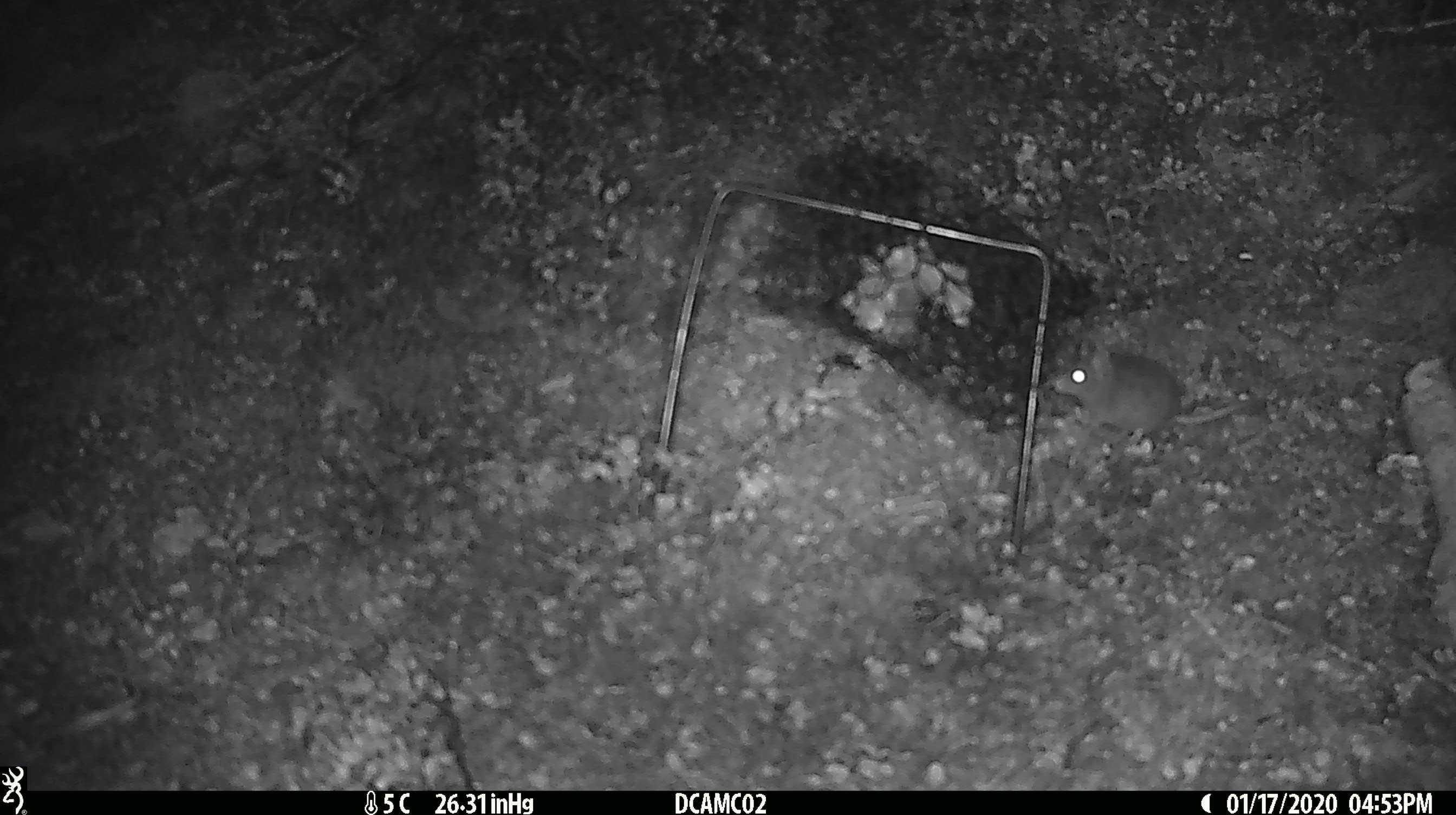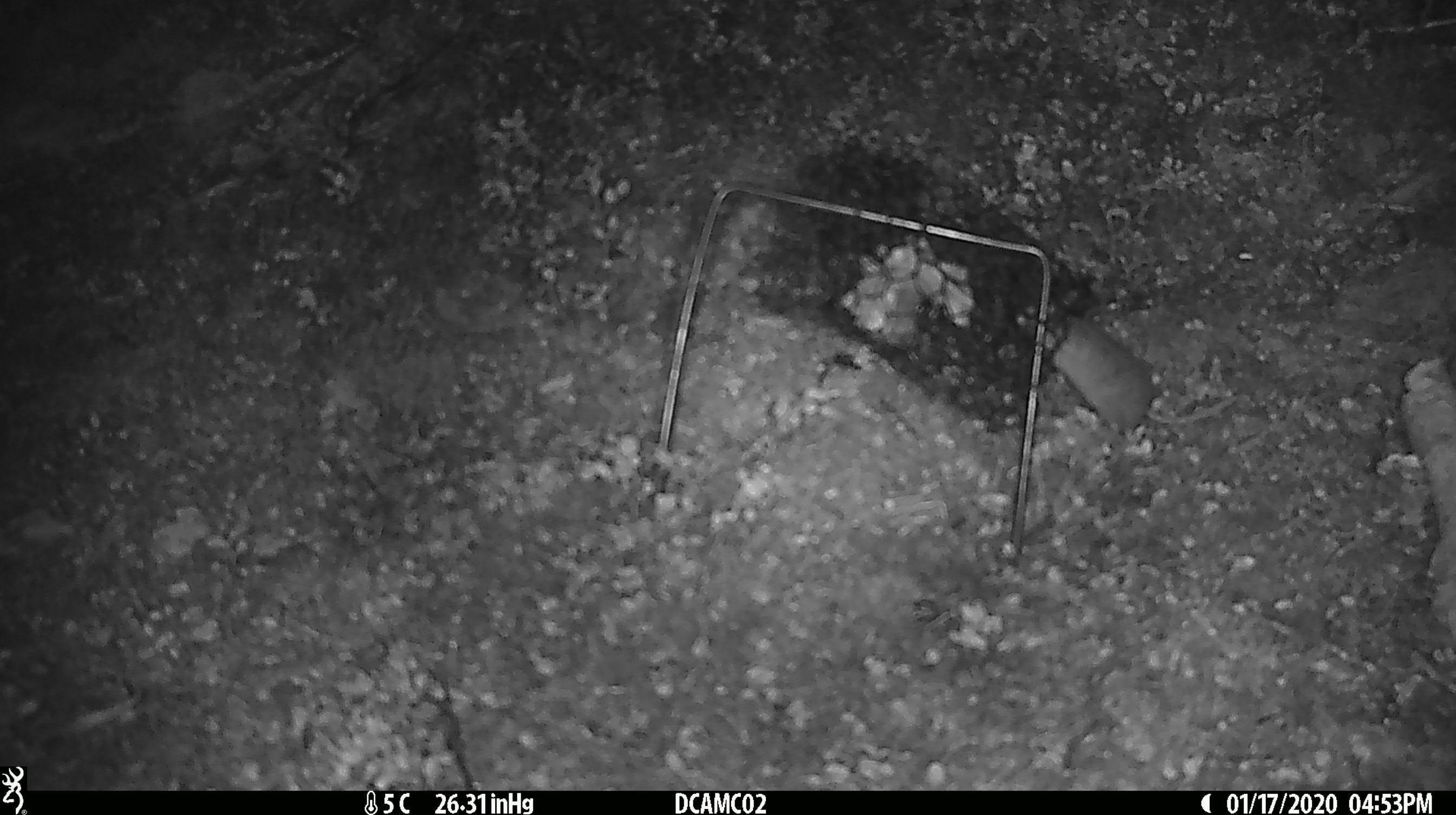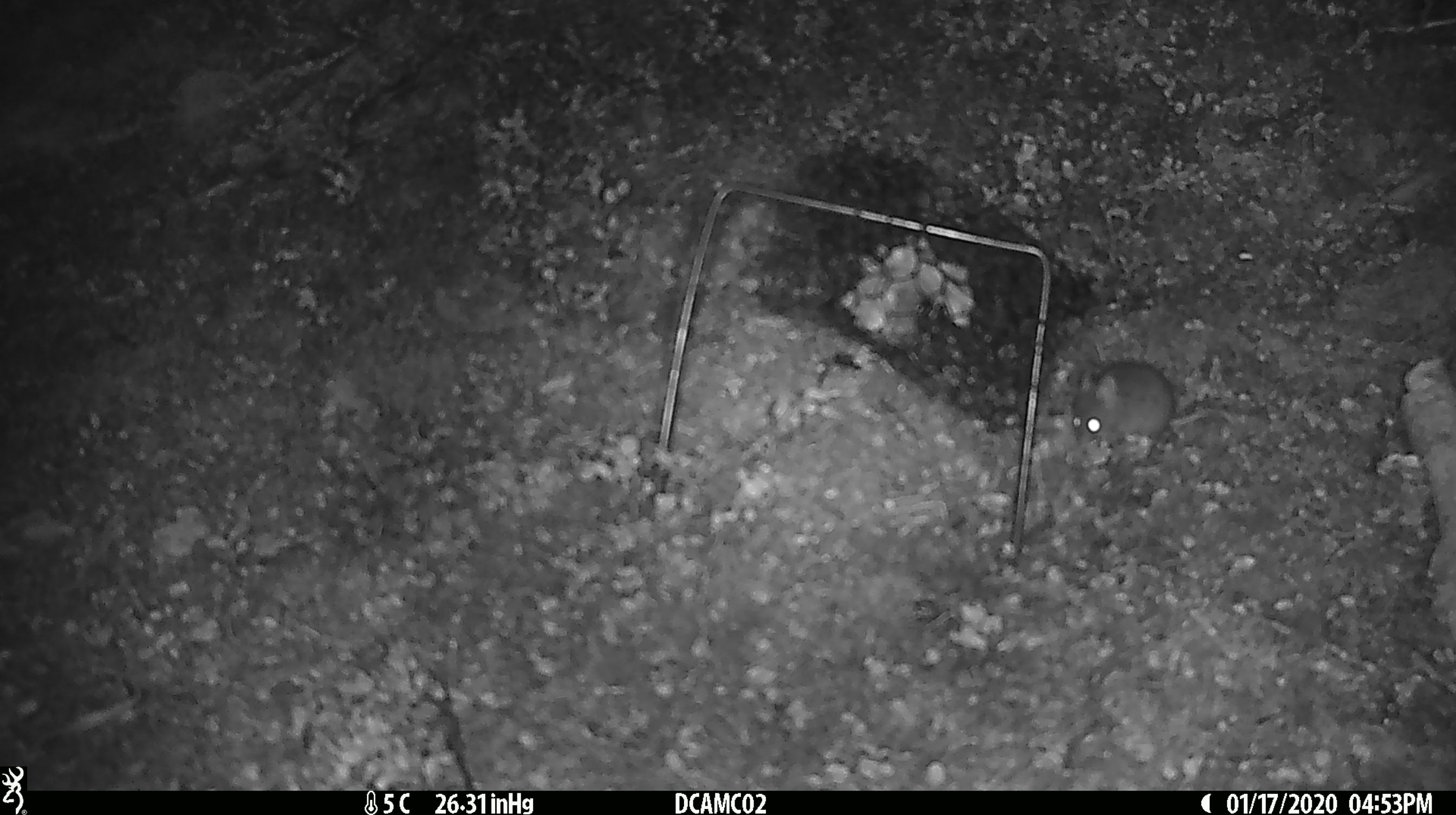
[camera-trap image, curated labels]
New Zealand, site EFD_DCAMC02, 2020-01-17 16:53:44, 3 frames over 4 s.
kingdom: Animalia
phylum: Chordata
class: Mammalia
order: Rodentia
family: Muridae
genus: Mus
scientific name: Mus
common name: mouse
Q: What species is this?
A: Mouse (Mus).